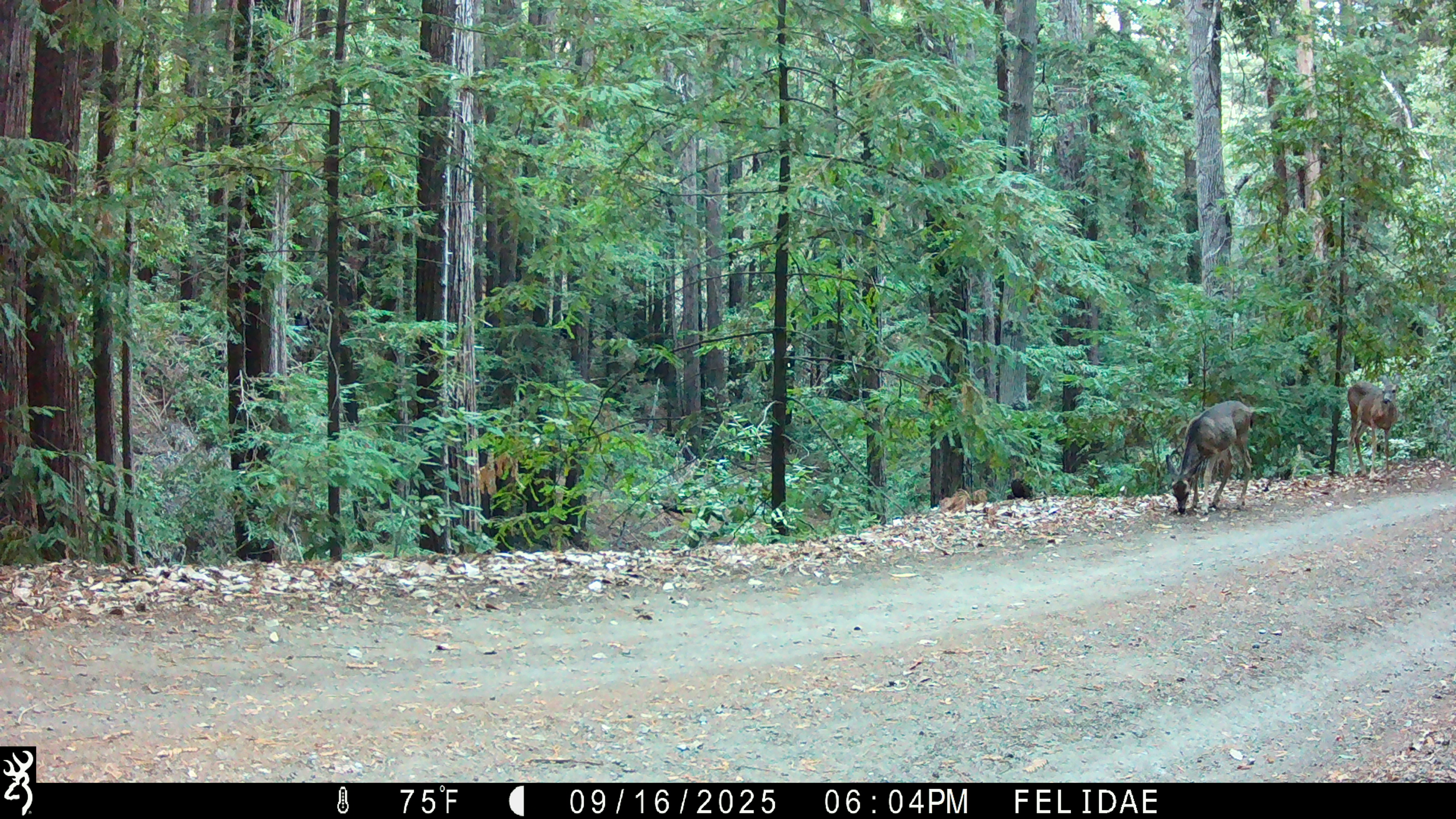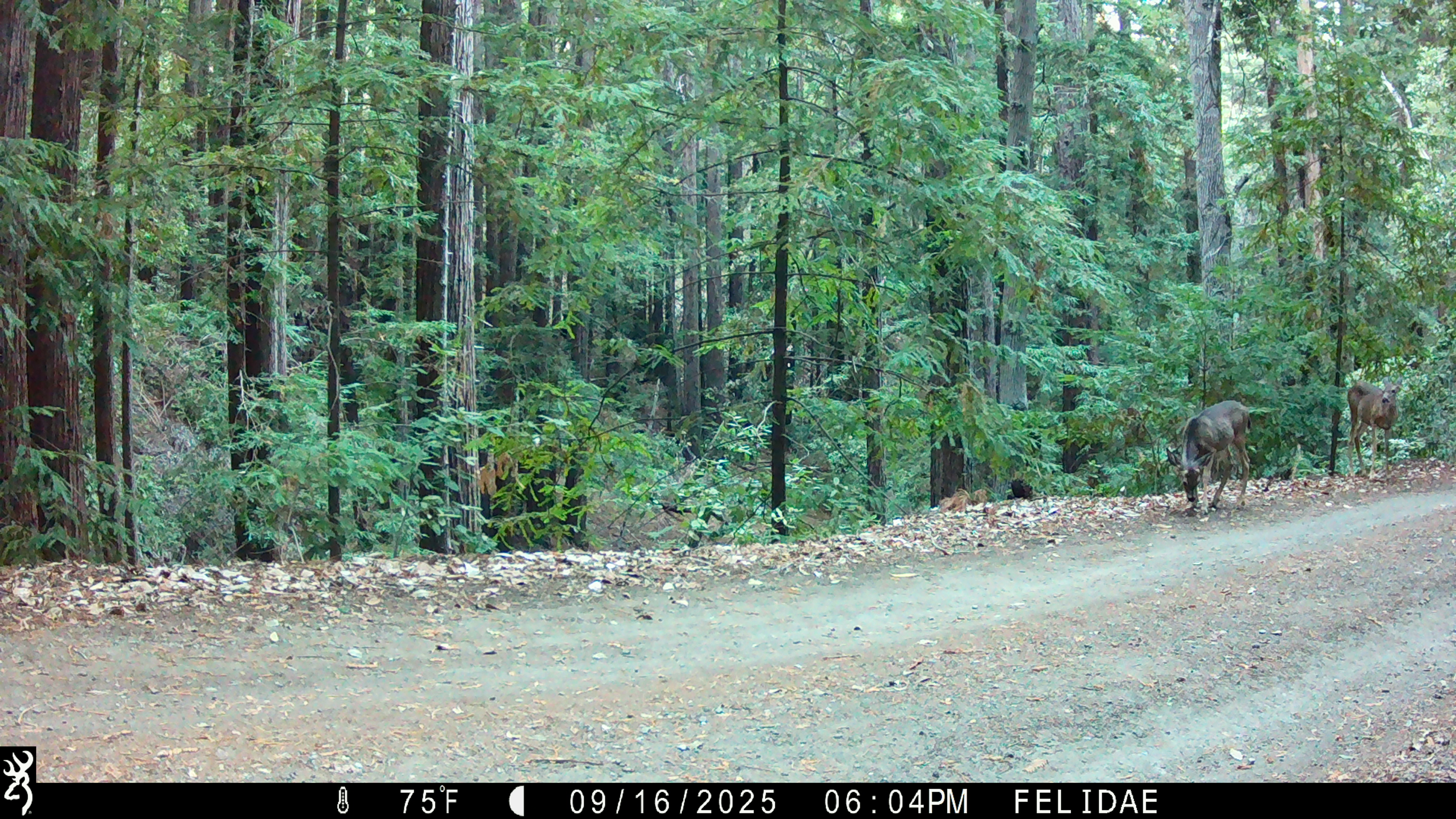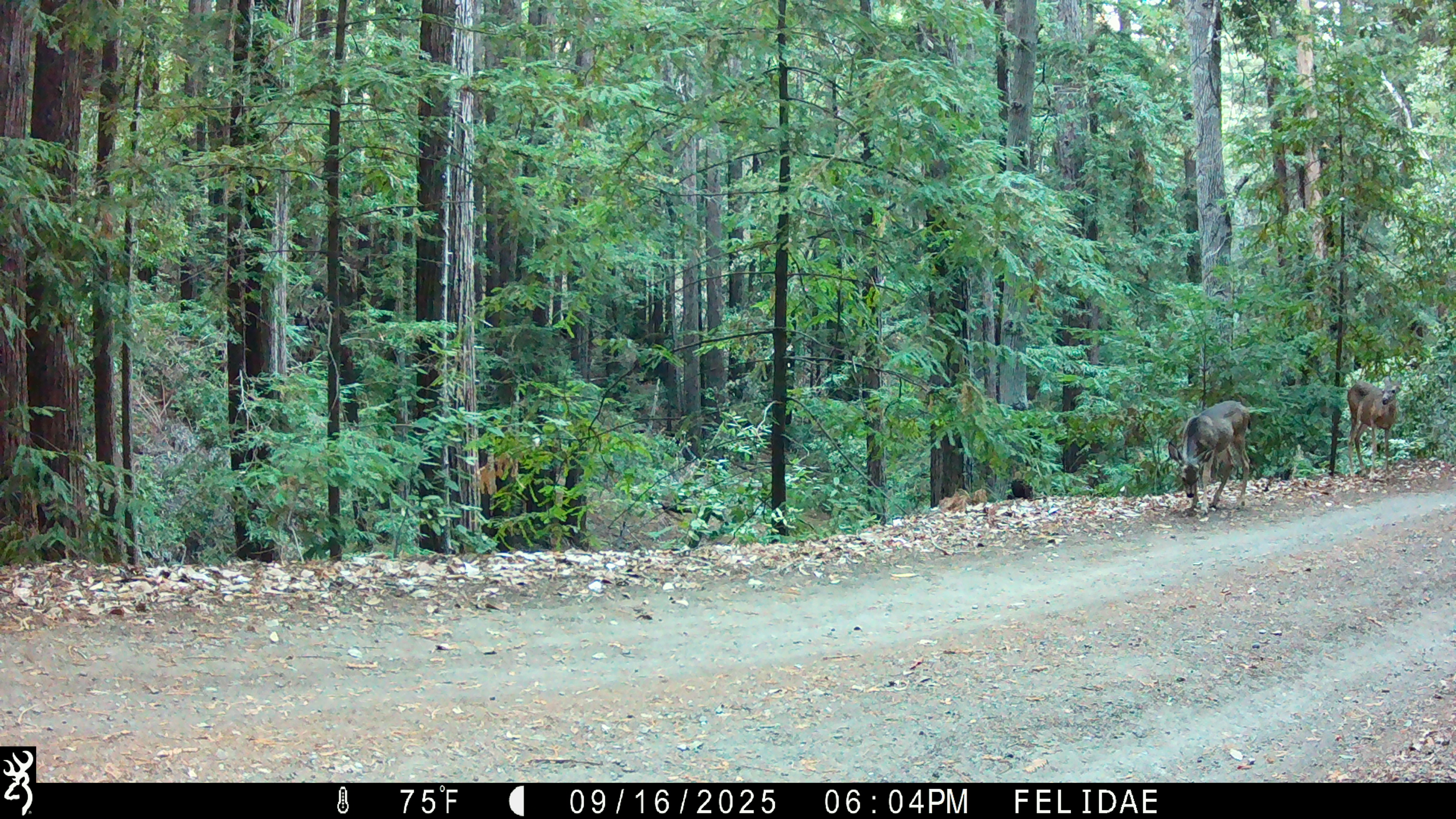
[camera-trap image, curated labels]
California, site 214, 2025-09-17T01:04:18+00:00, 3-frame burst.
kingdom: Animalia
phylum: Chordata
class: Mammalia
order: Artiodactyla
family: Cervidae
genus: Odocoileus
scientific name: Odocoileus hemionus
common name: mule deer